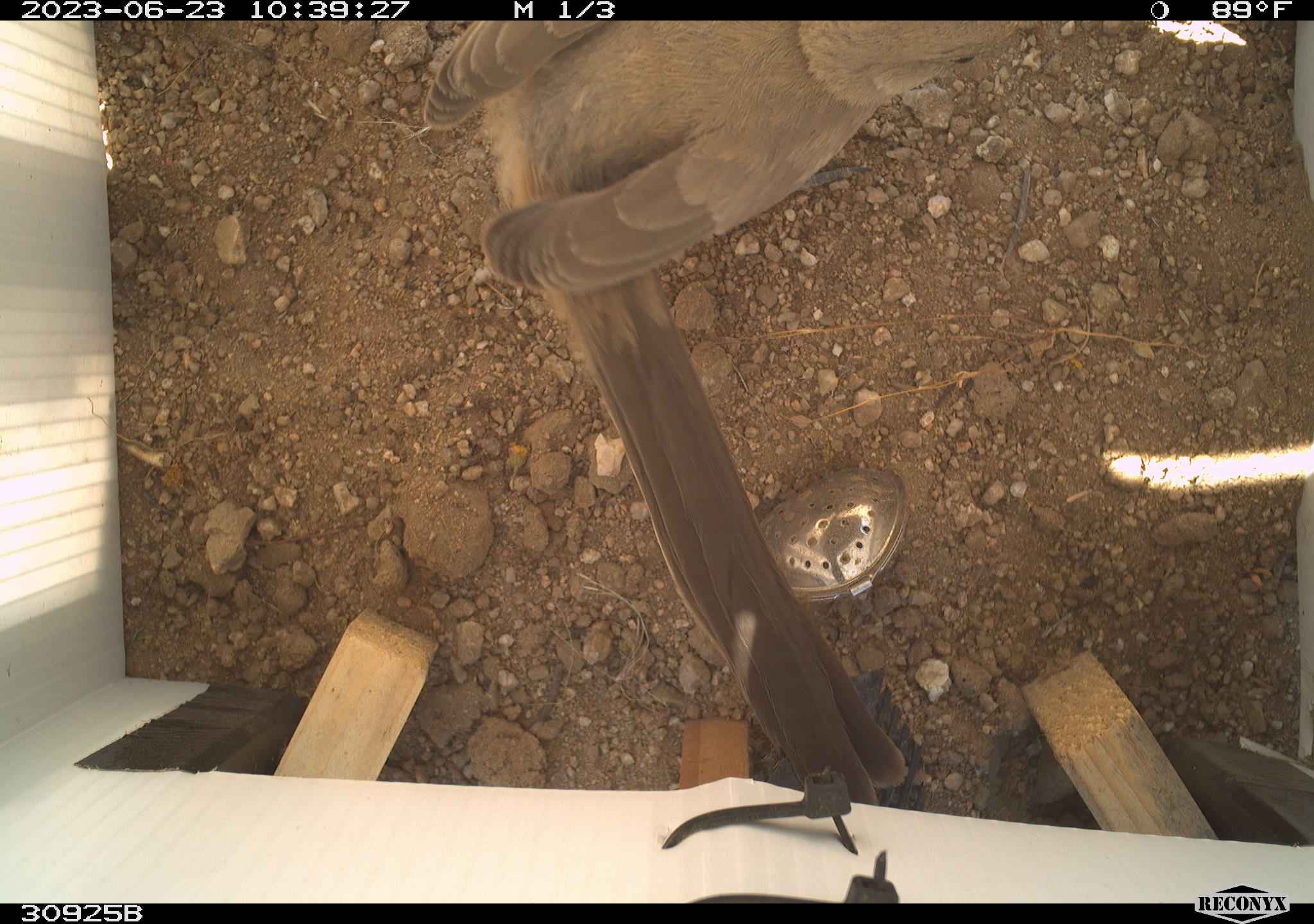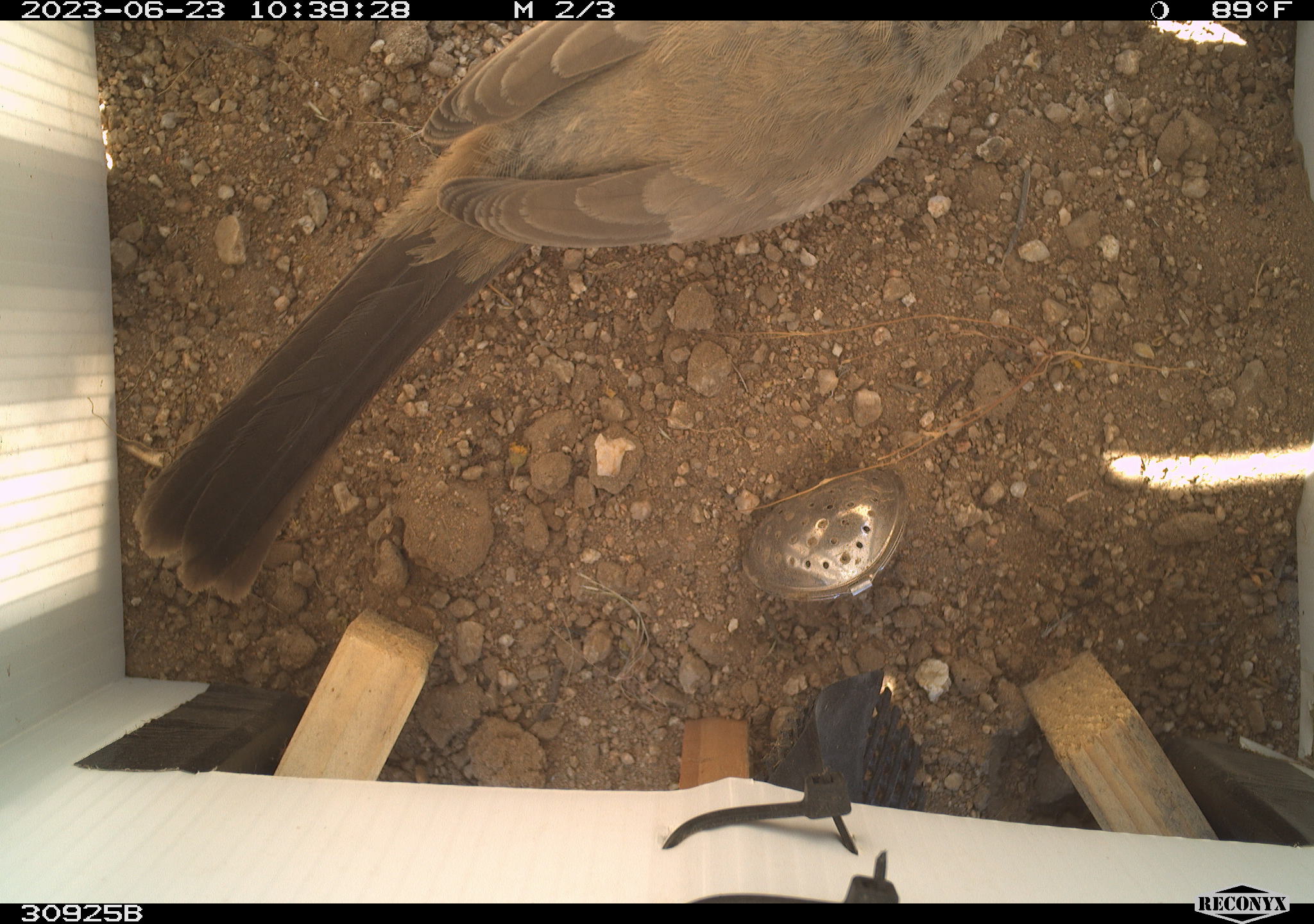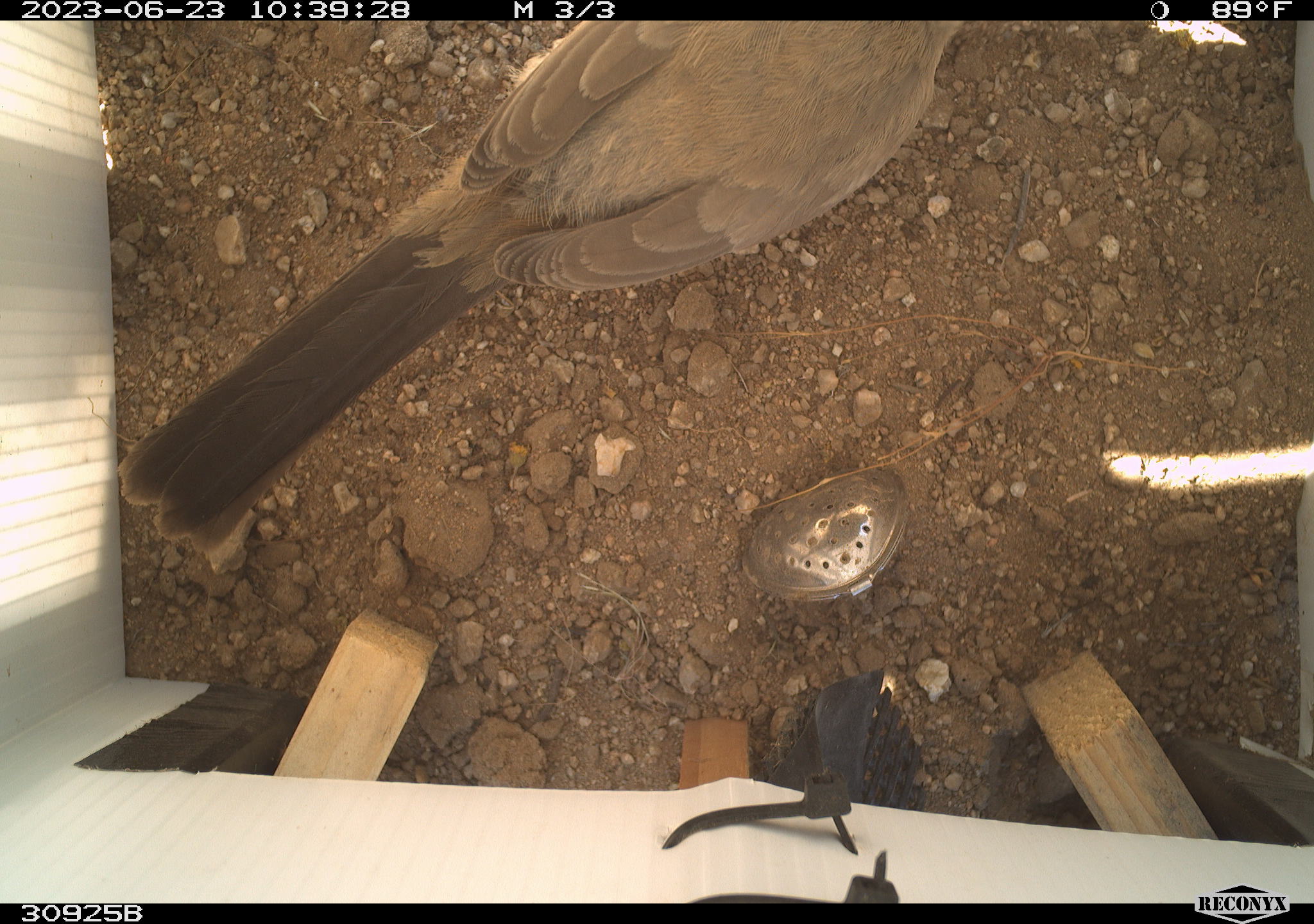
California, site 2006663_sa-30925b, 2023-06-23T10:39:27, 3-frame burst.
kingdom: Animalia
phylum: Chordata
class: Aves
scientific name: Aves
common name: bird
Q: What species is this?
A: Bird (Aves).